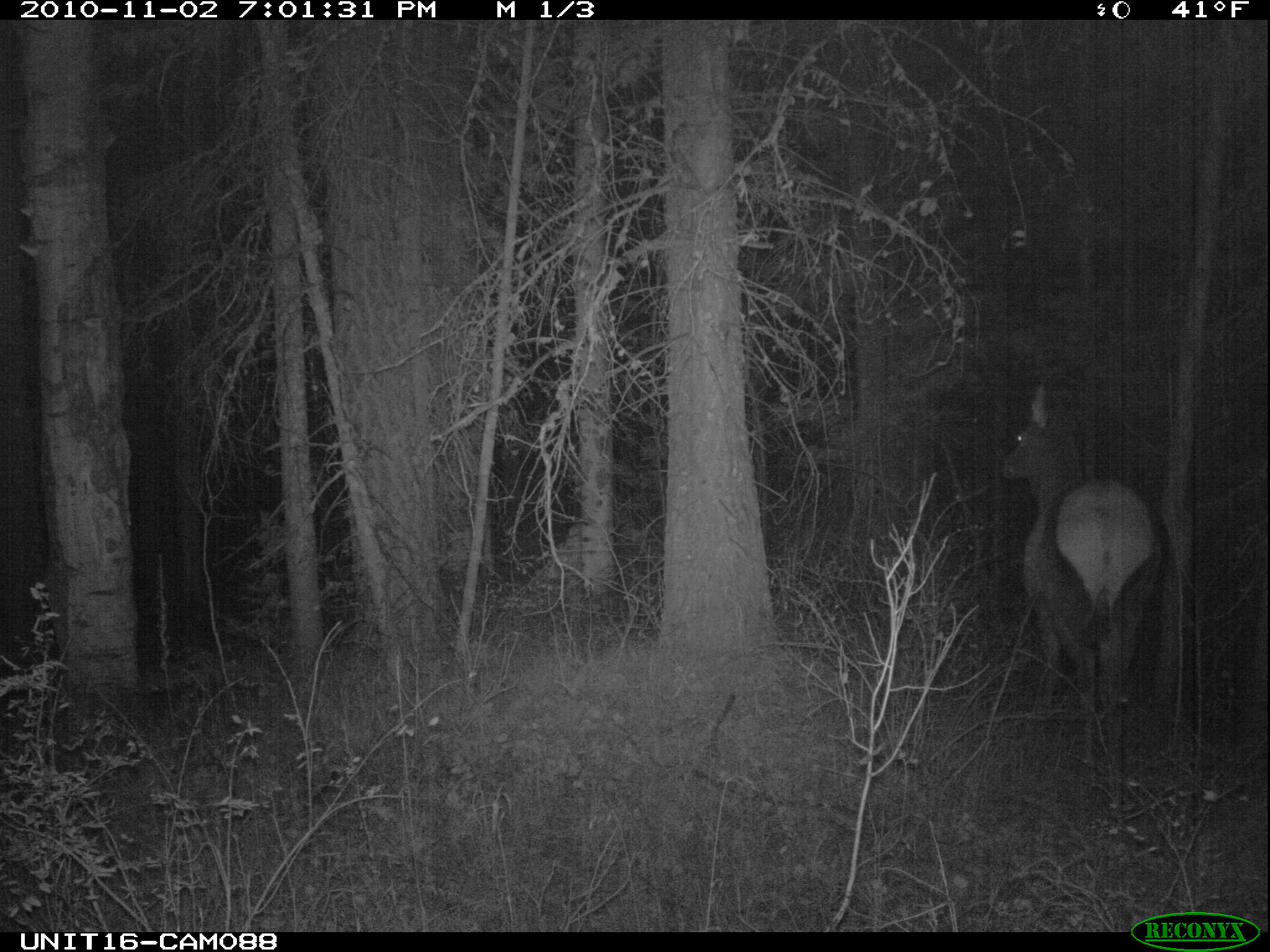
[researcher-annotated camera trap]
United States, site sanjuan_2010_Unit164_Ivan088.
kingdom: Animalia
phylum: Chordata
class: Mammalia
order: Artiodactyla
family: Cervidae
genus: Cervus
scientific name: Cervus elaphus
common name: red deer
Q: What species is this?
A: Cervus elaphus (red deer).